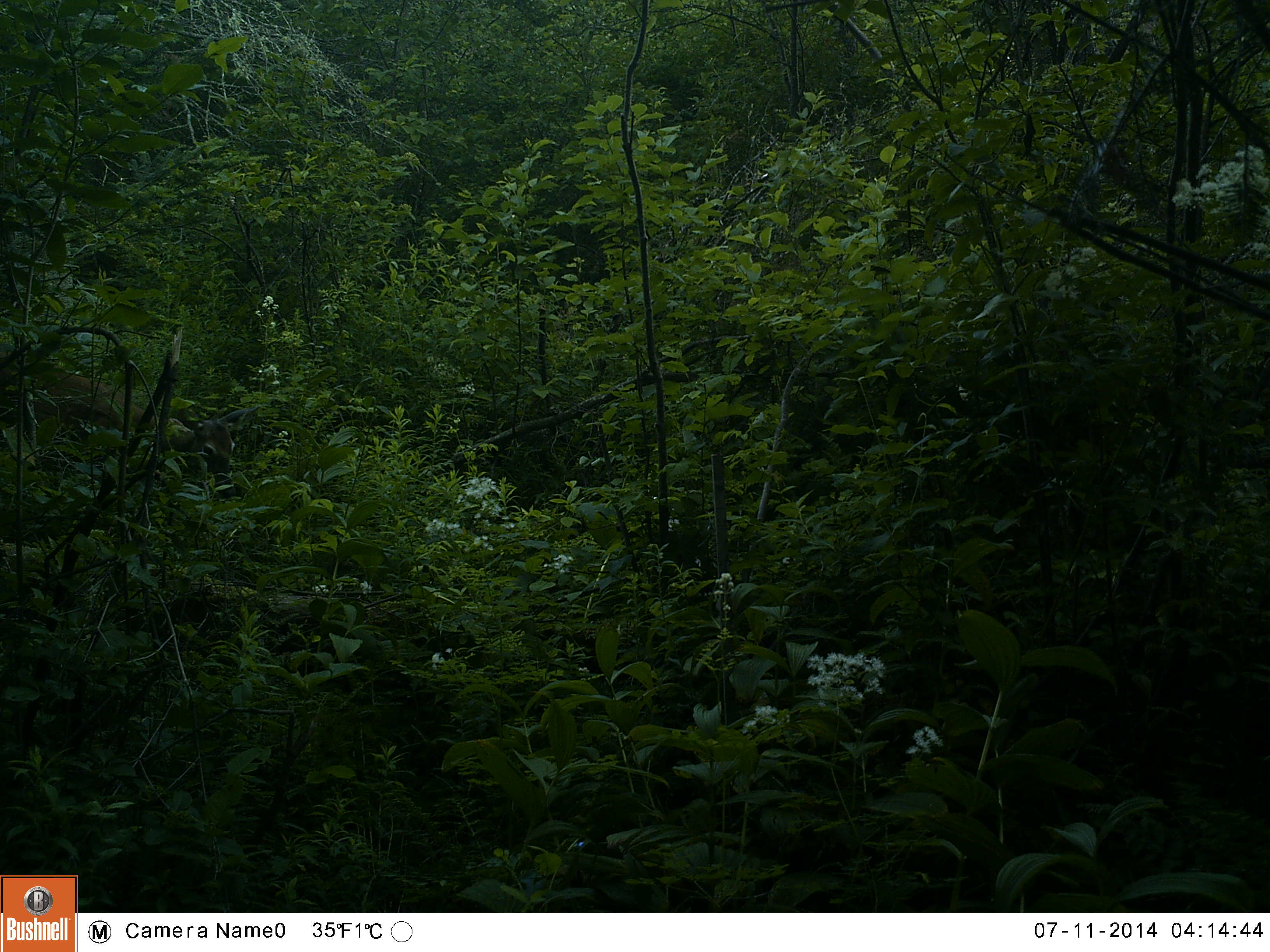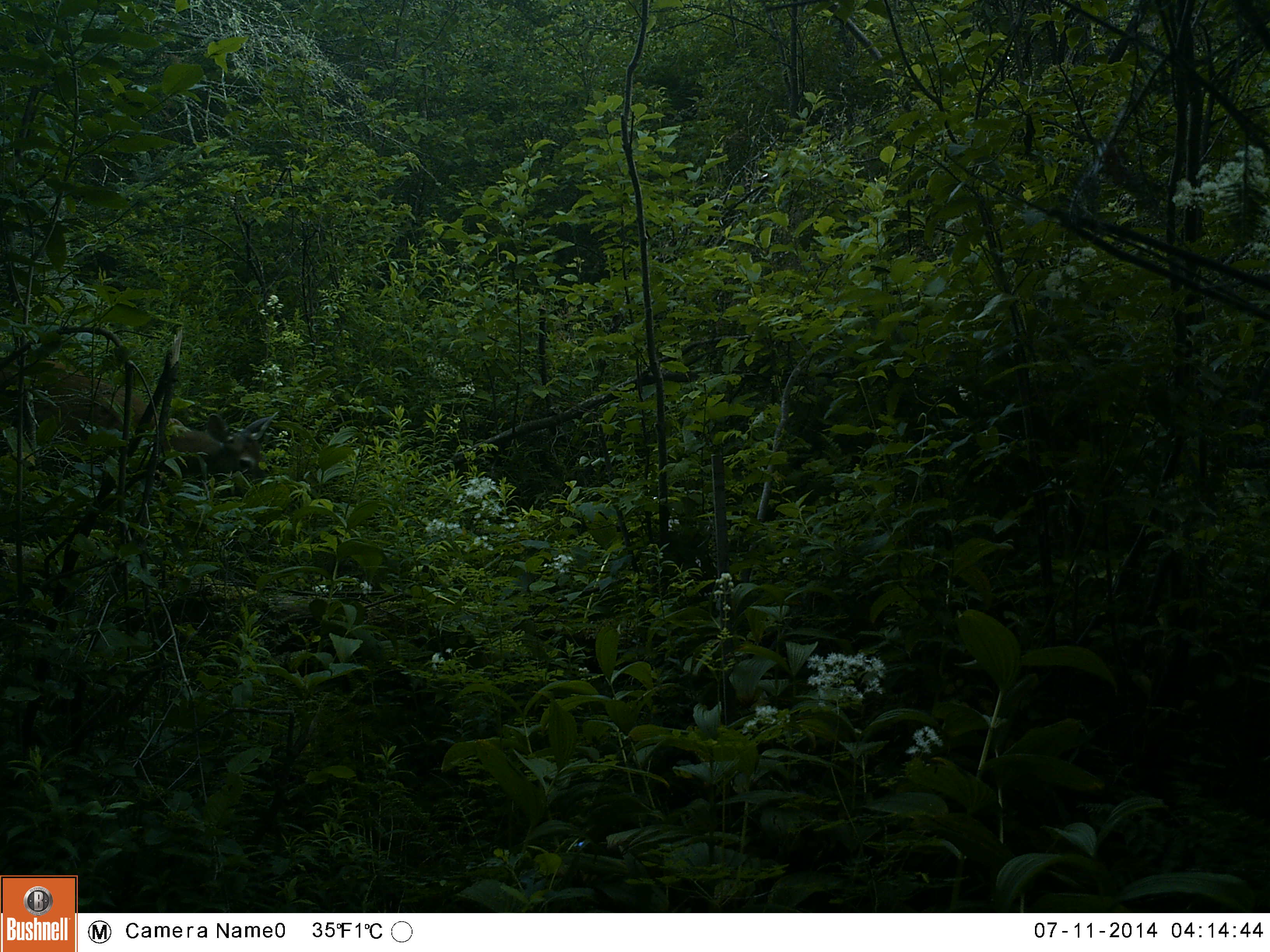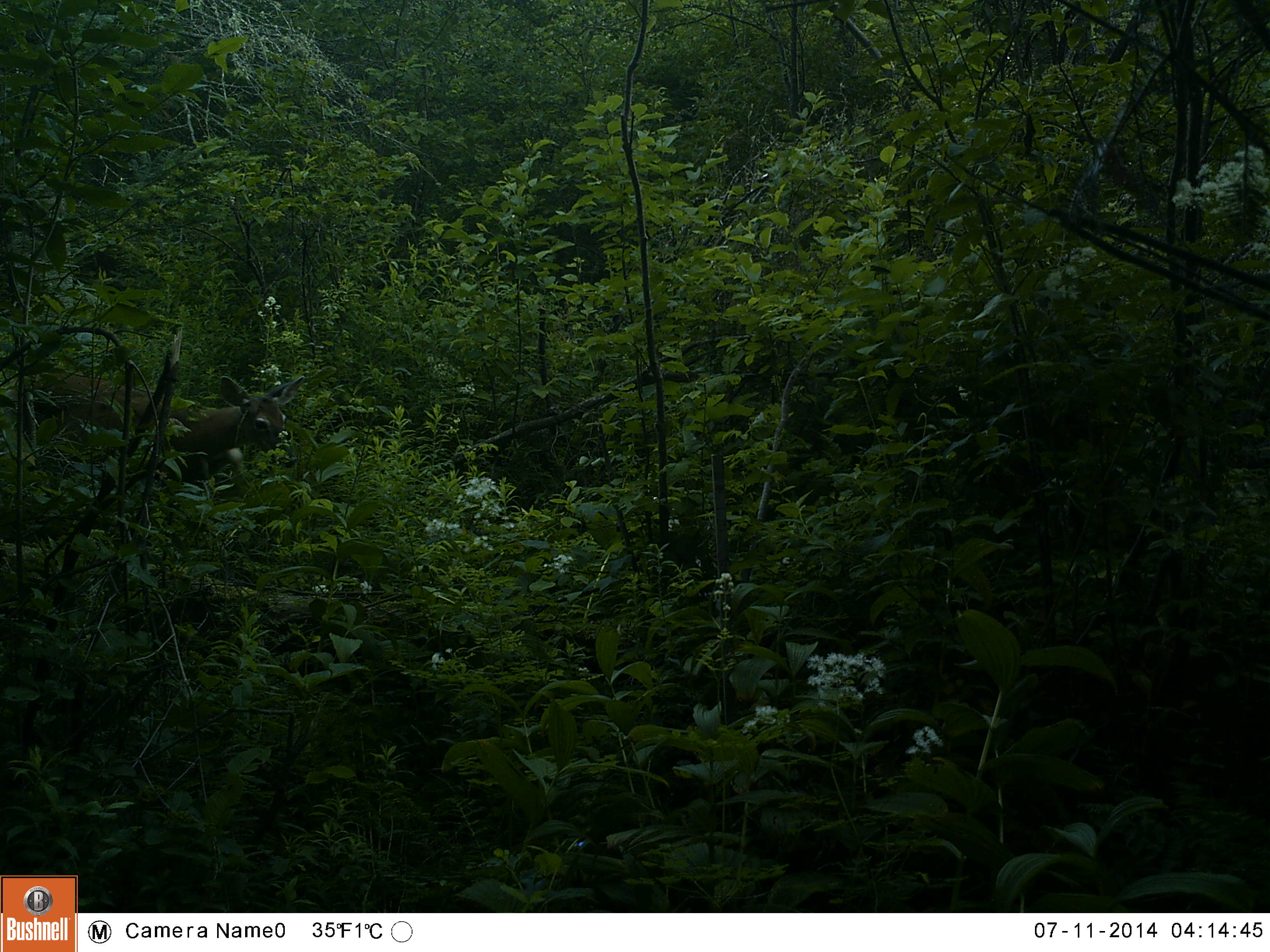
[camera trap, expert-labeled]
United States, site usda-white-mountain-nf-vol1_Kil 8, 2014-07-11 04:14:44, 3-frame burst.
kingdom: Animalia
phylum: Chordata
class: Mammalia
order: Artiodactyla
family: Cervidae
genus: Odocoileus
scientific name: Odocoileus virginianus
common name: white-tailed deer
White-tailed deer (Odocoileus virginianus).